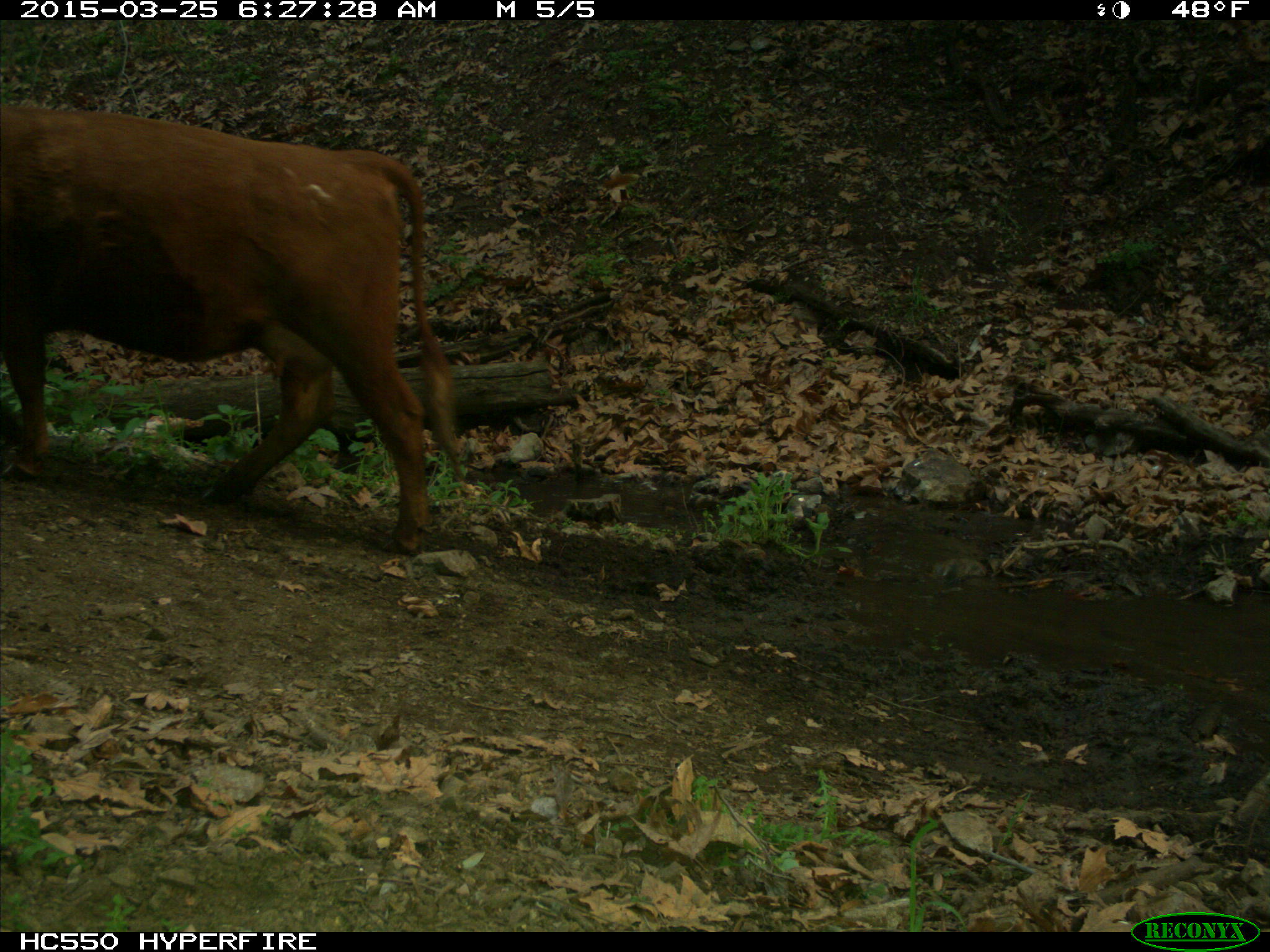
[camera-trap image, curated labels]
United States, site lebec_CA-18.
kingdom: Animalia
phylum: Chordata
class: Mammalia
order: Artiodactyla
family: Bovidae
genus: Bos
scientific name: Bos taurus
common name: domestic cow